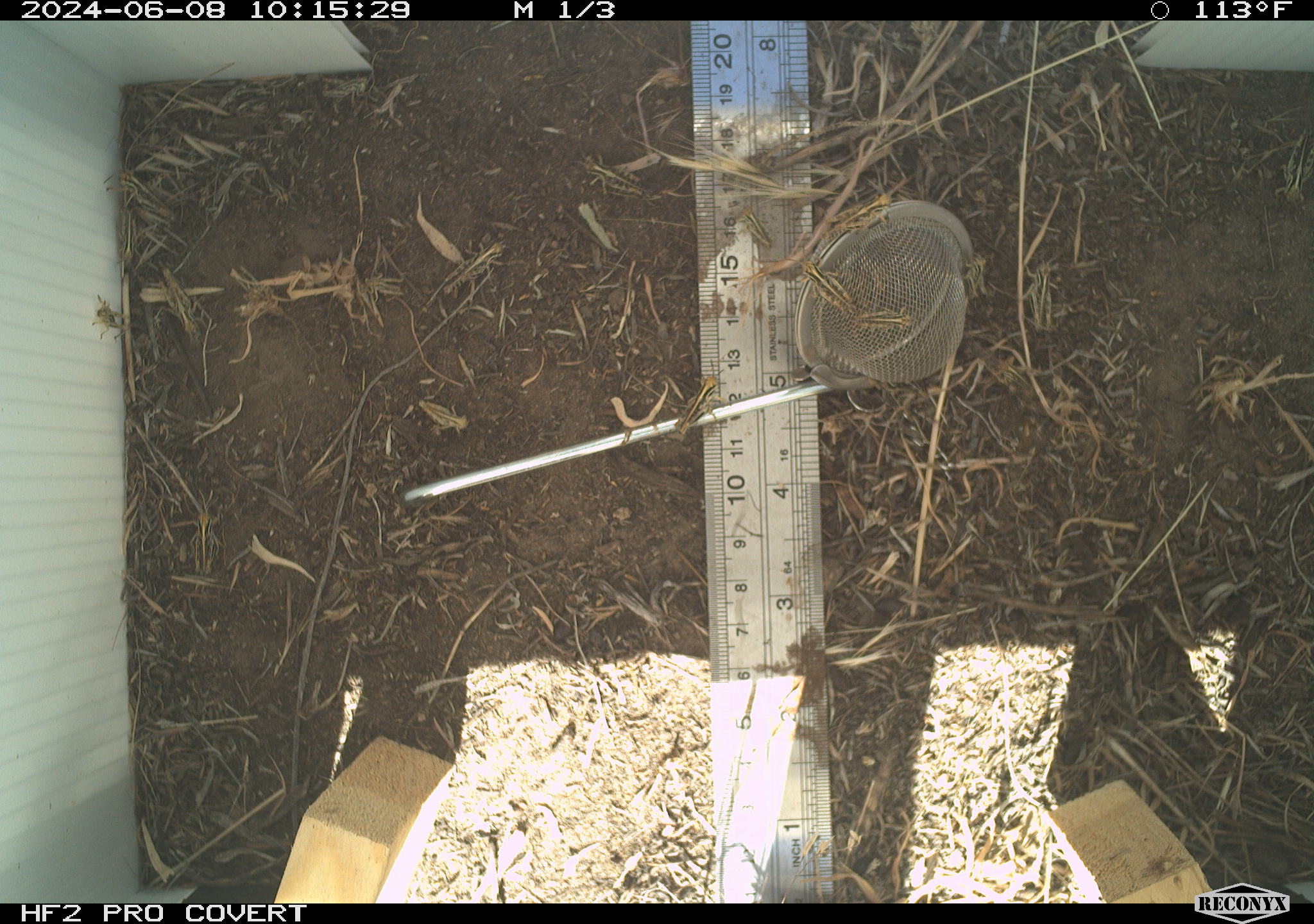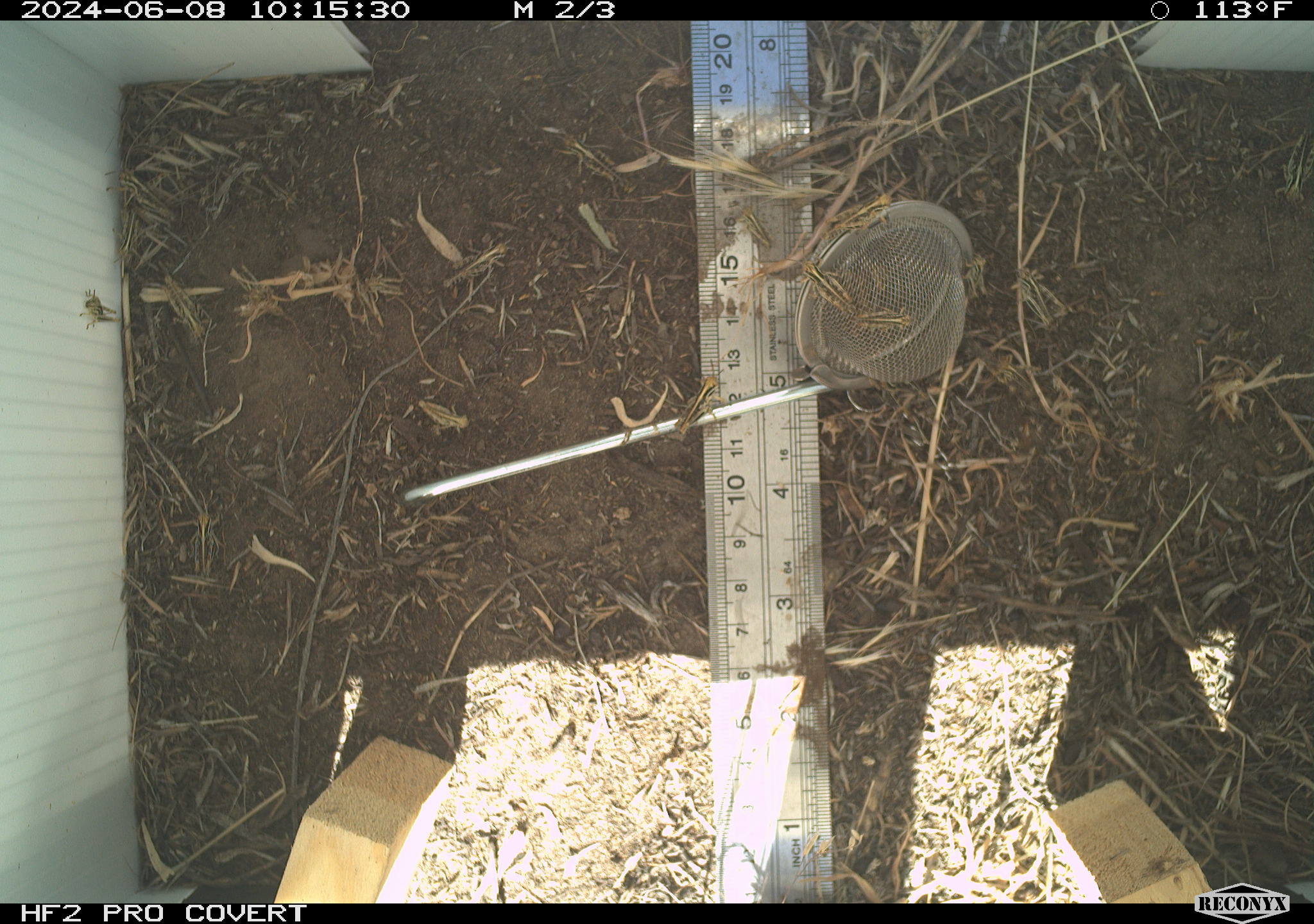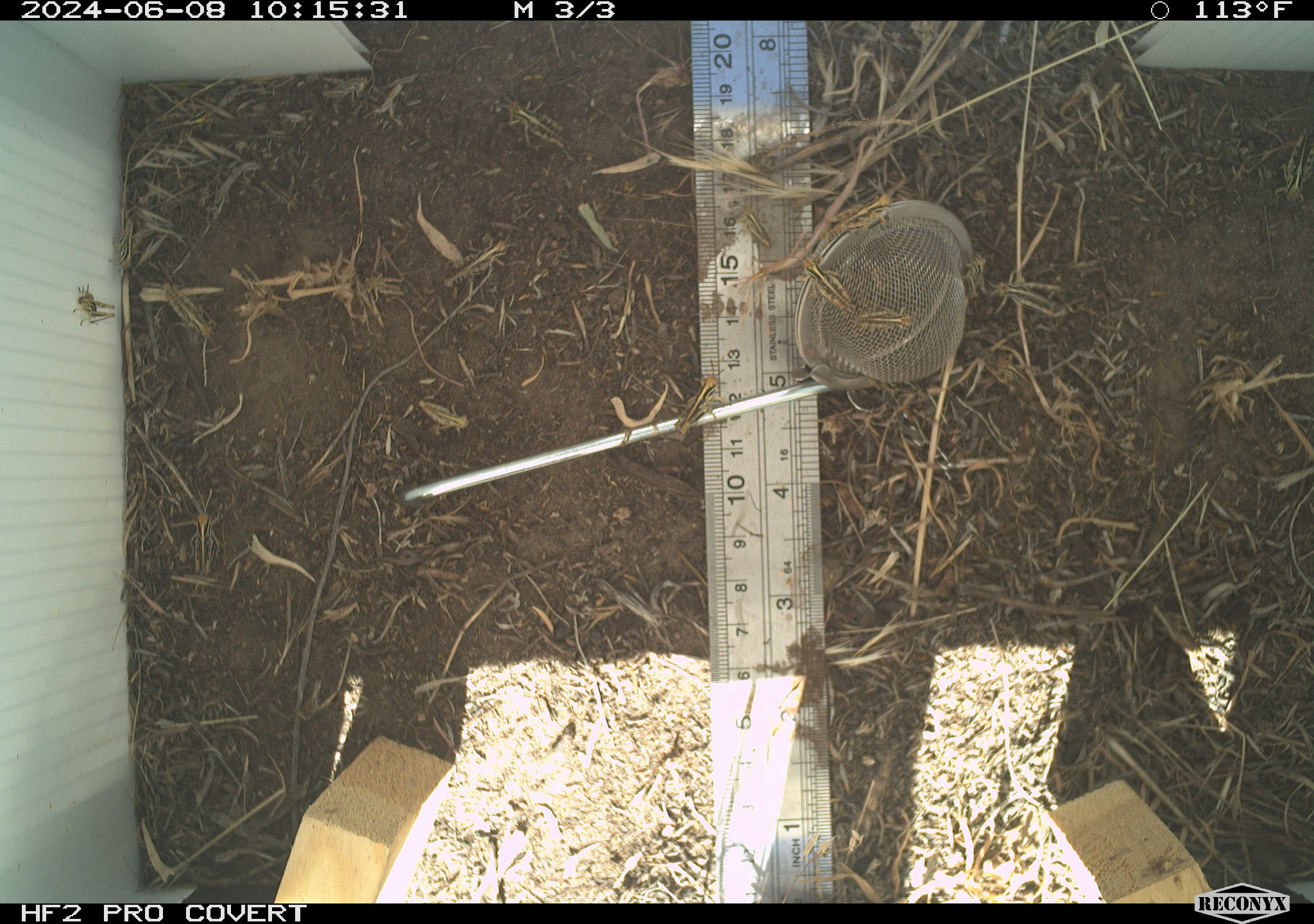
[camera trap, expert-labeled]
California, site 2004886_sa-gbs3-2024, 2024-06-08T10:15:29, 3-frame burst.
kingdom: Animalia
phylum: Arthropoda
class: Insecta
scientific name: Insecta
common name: insect